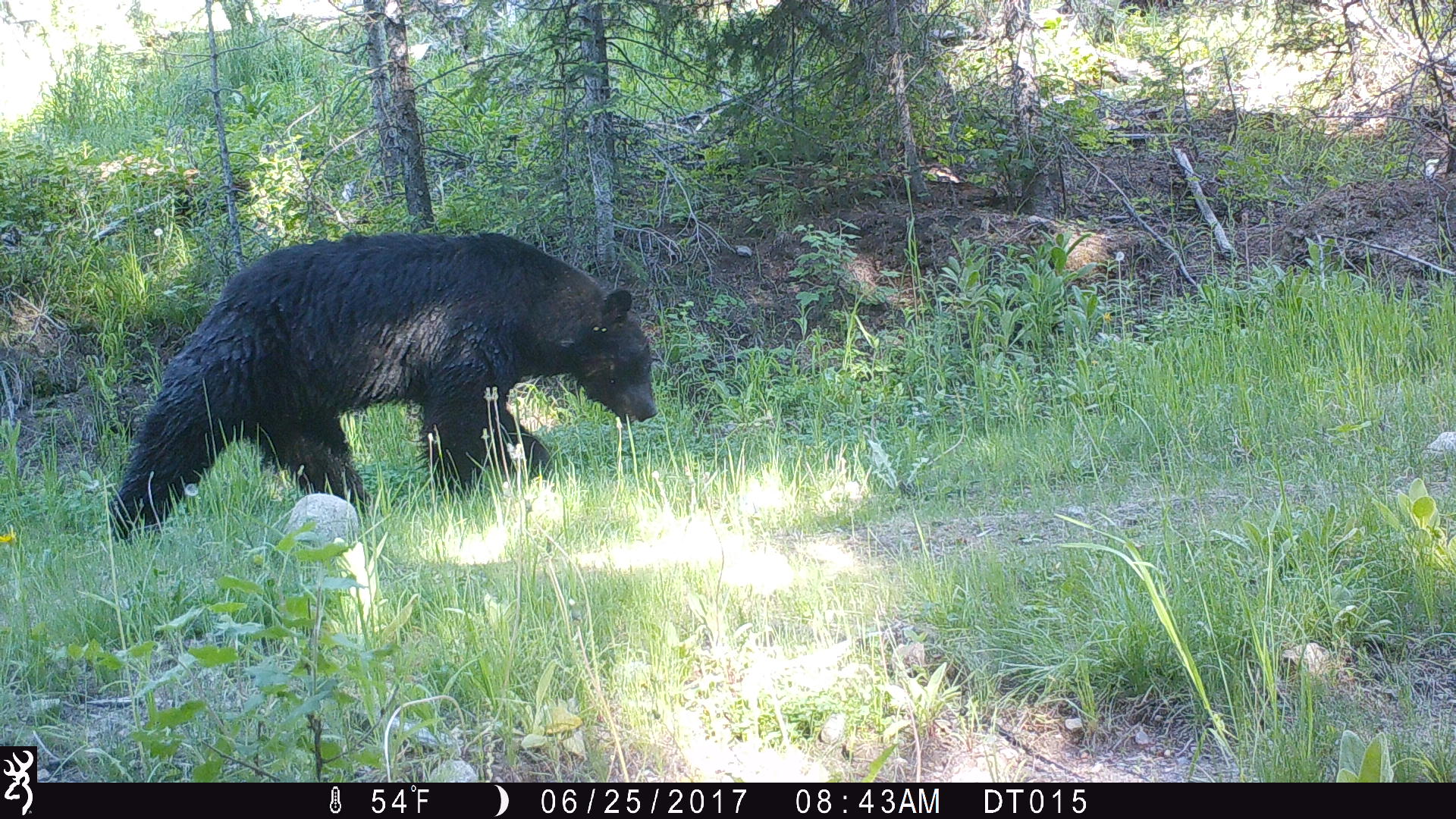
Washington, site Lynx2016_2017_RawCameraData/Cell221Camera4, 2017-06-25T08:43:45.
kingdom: Animalia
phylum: Chordata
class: Mammalia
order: Carnivora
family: Ursidae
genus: Ursus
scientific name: Ursus americanus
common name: american black bear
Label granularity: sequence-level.